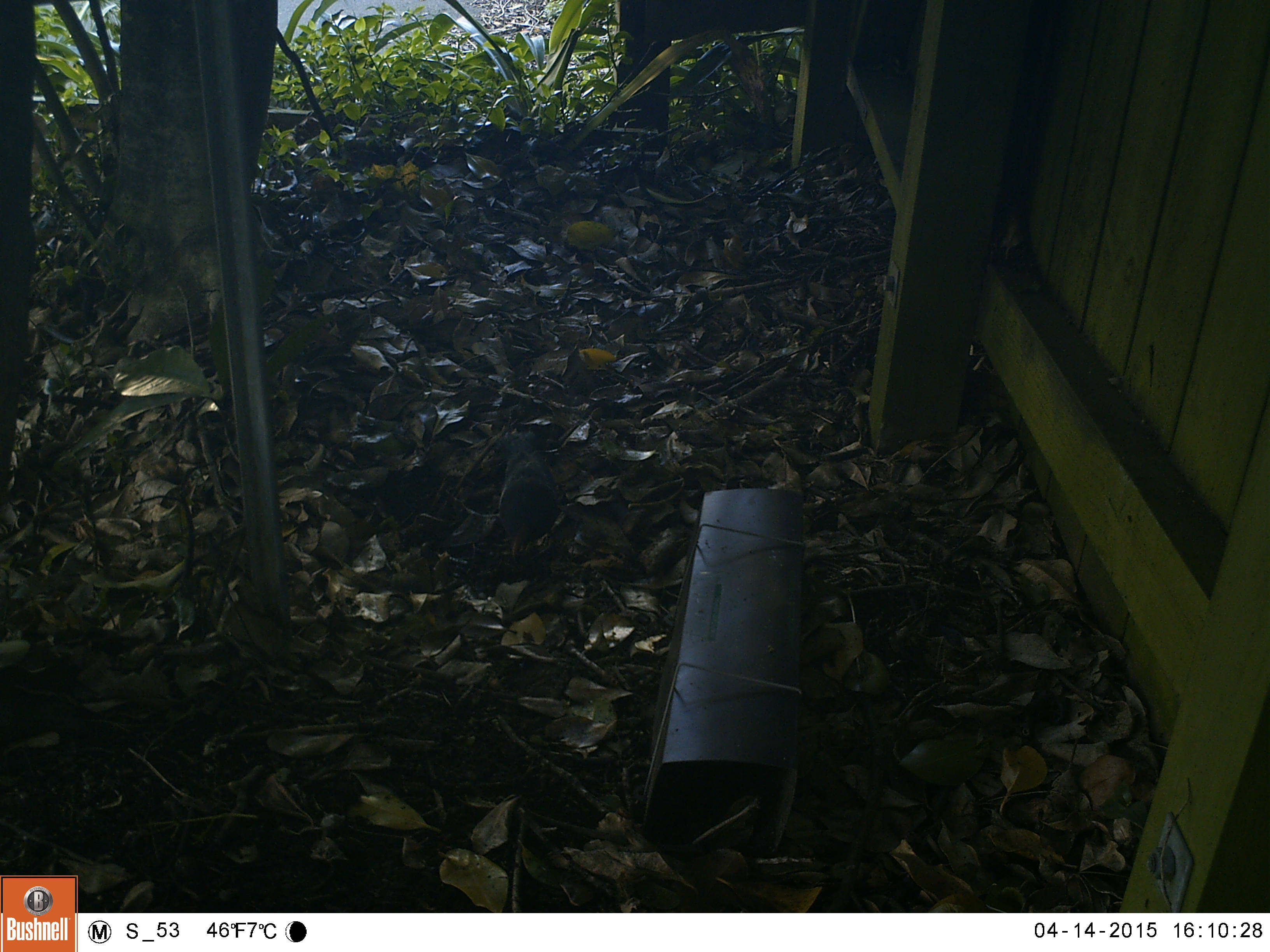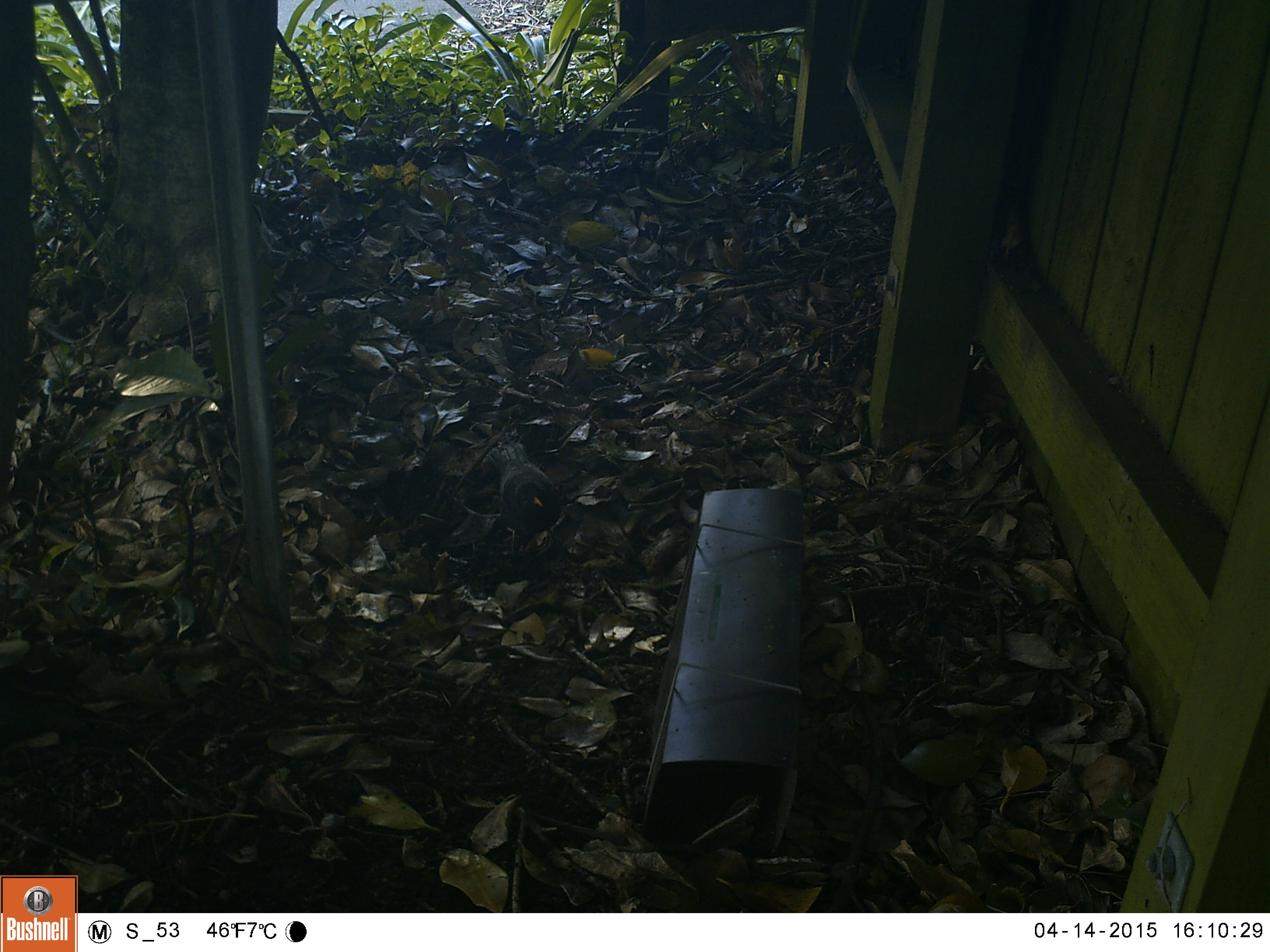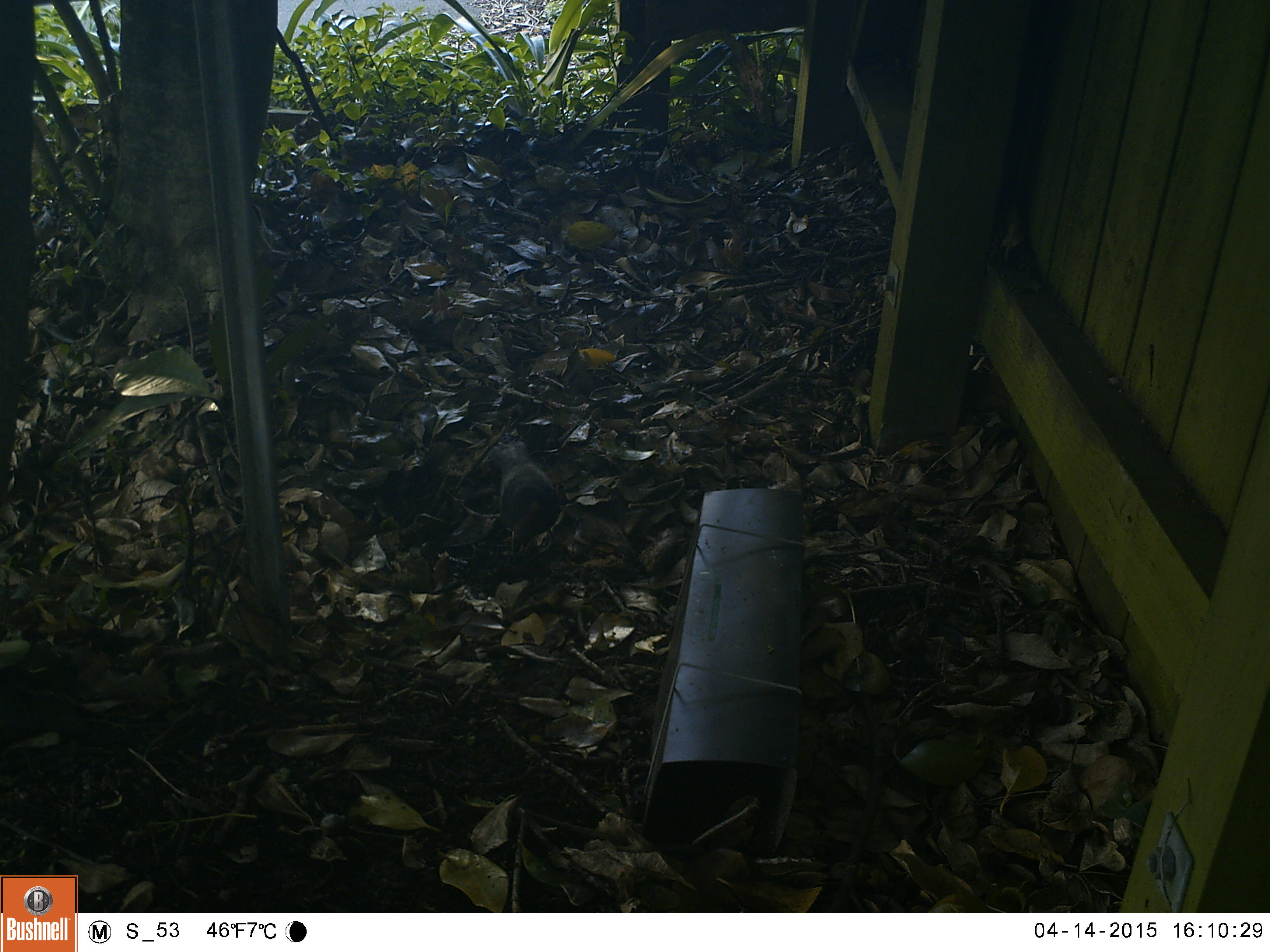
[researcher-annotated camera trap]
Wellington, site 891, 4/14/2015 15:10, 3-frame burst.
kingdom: Animalia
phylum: Chordata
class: Aves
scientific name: Aves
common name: bird